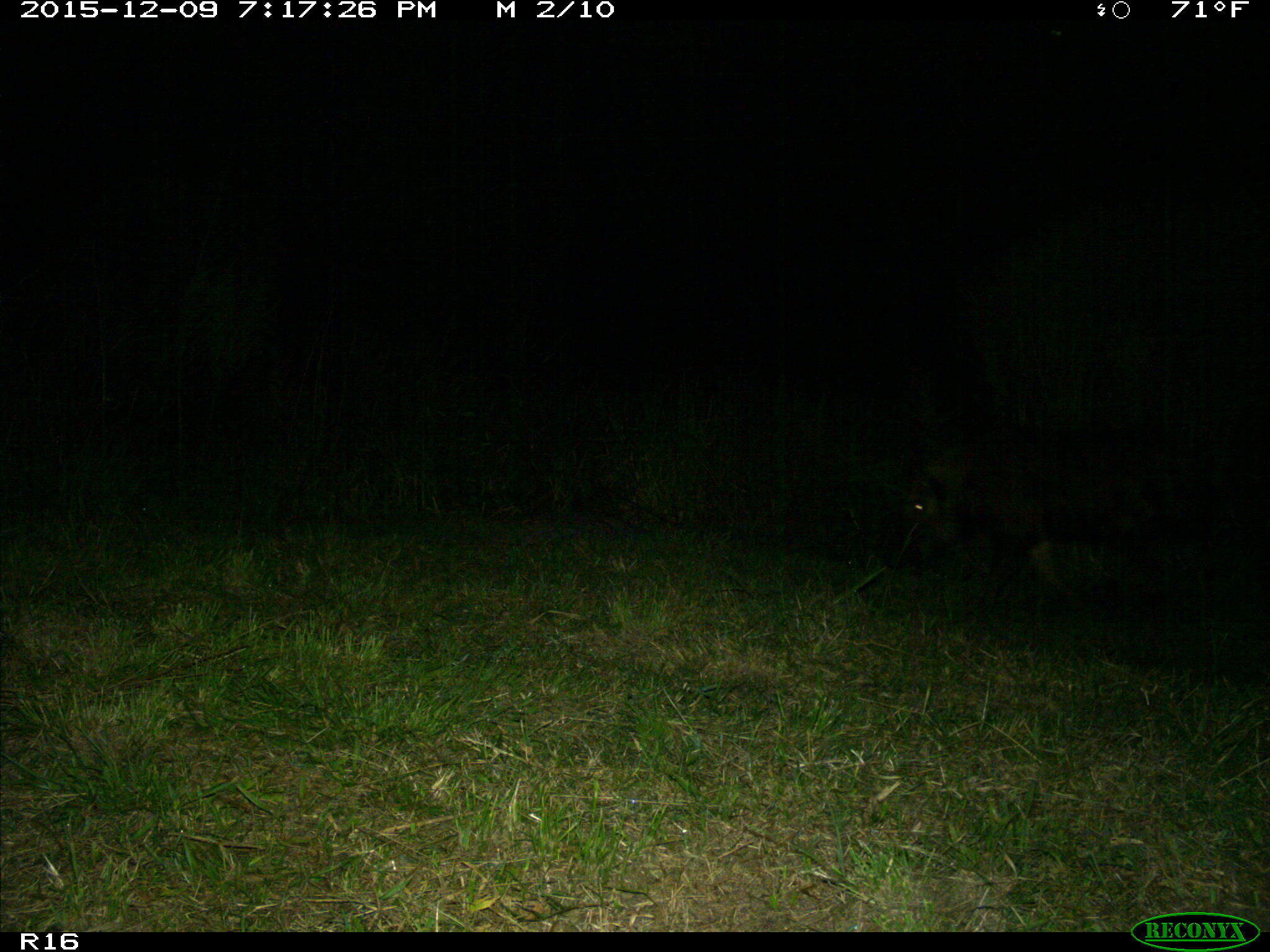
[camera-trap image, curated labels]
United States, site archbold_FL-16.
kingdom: Animalia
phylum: Chordata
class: Mammalia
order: Artiodactyla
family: Suidae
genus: Sus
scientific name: Sus scrofa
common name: wild boar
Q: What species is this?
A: Sus scrofa (wild boar).